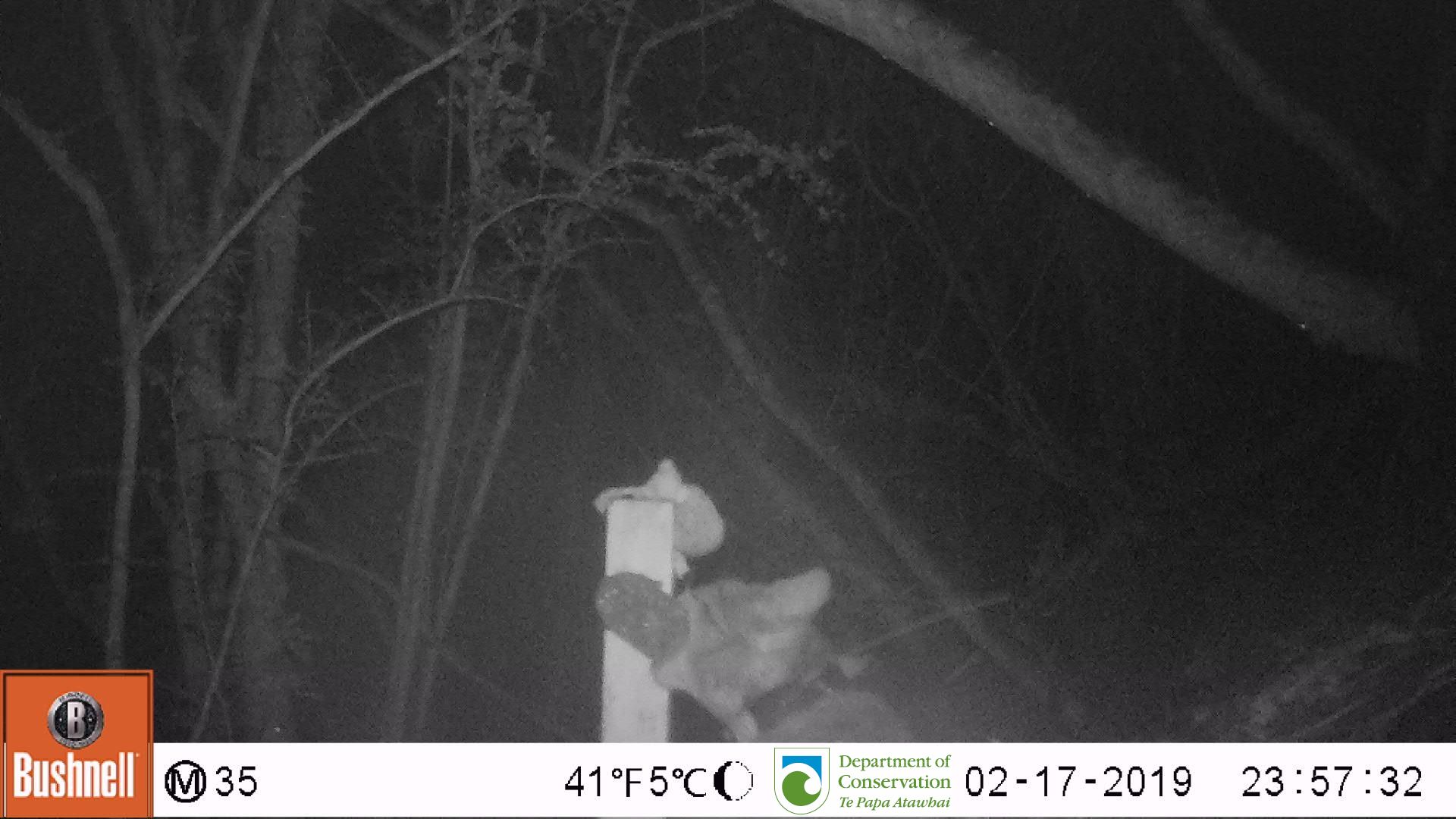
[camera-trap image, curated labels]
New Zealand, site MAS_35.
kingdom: Animalia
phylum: Chordata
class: Mammalia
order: Carnivora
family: Felidae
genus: Felis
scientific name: Felis catus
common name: domestic cat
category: cat